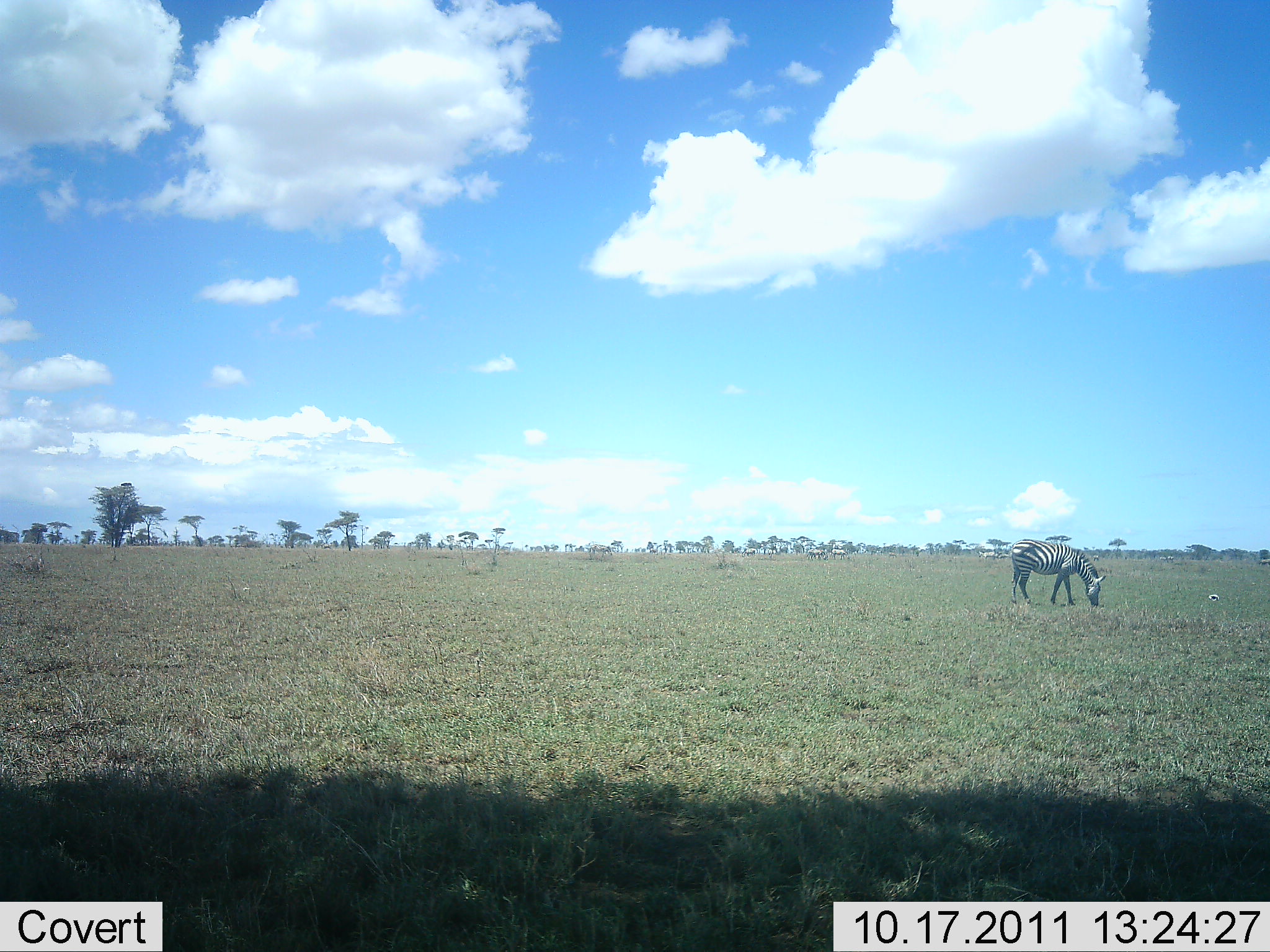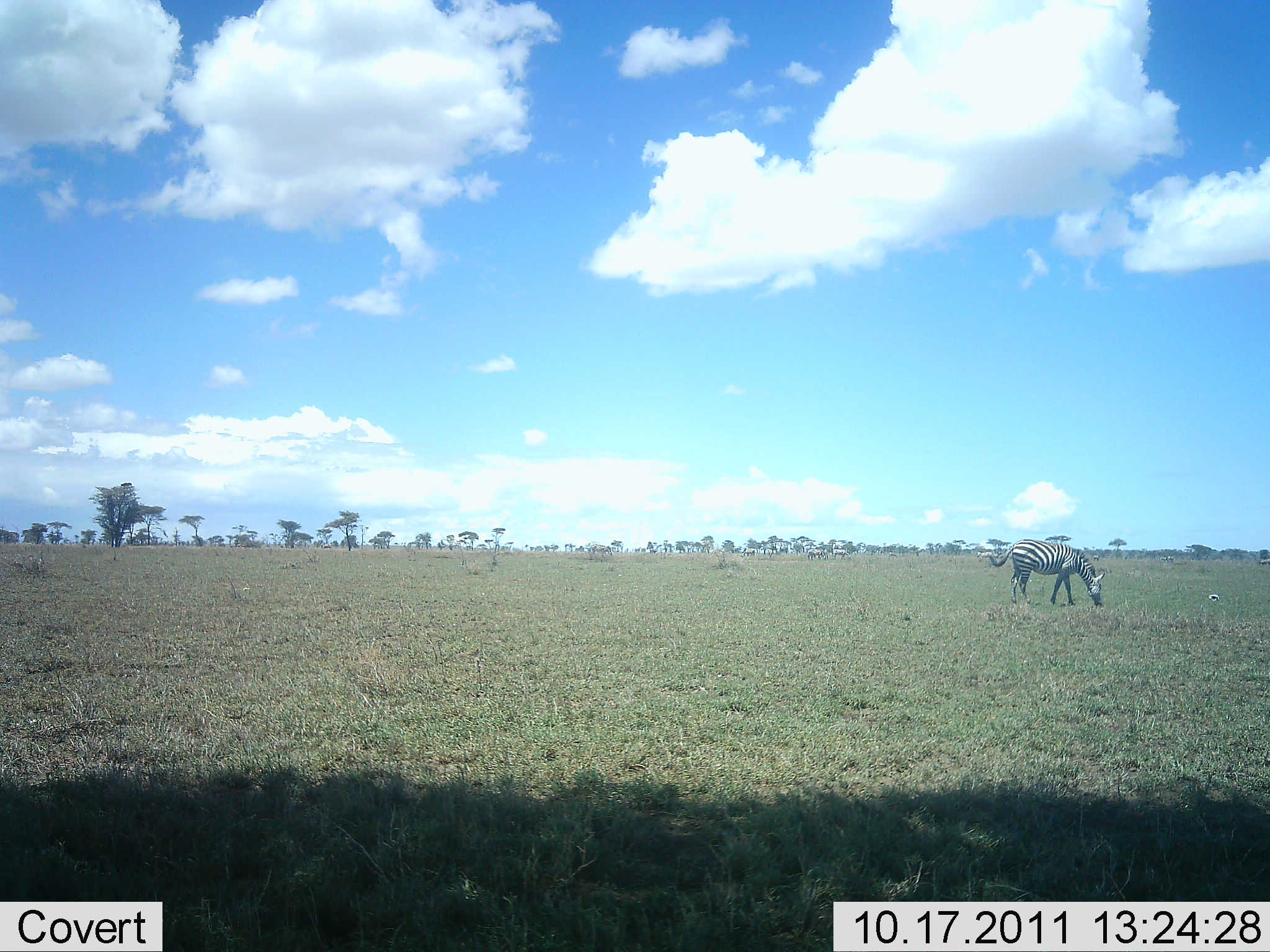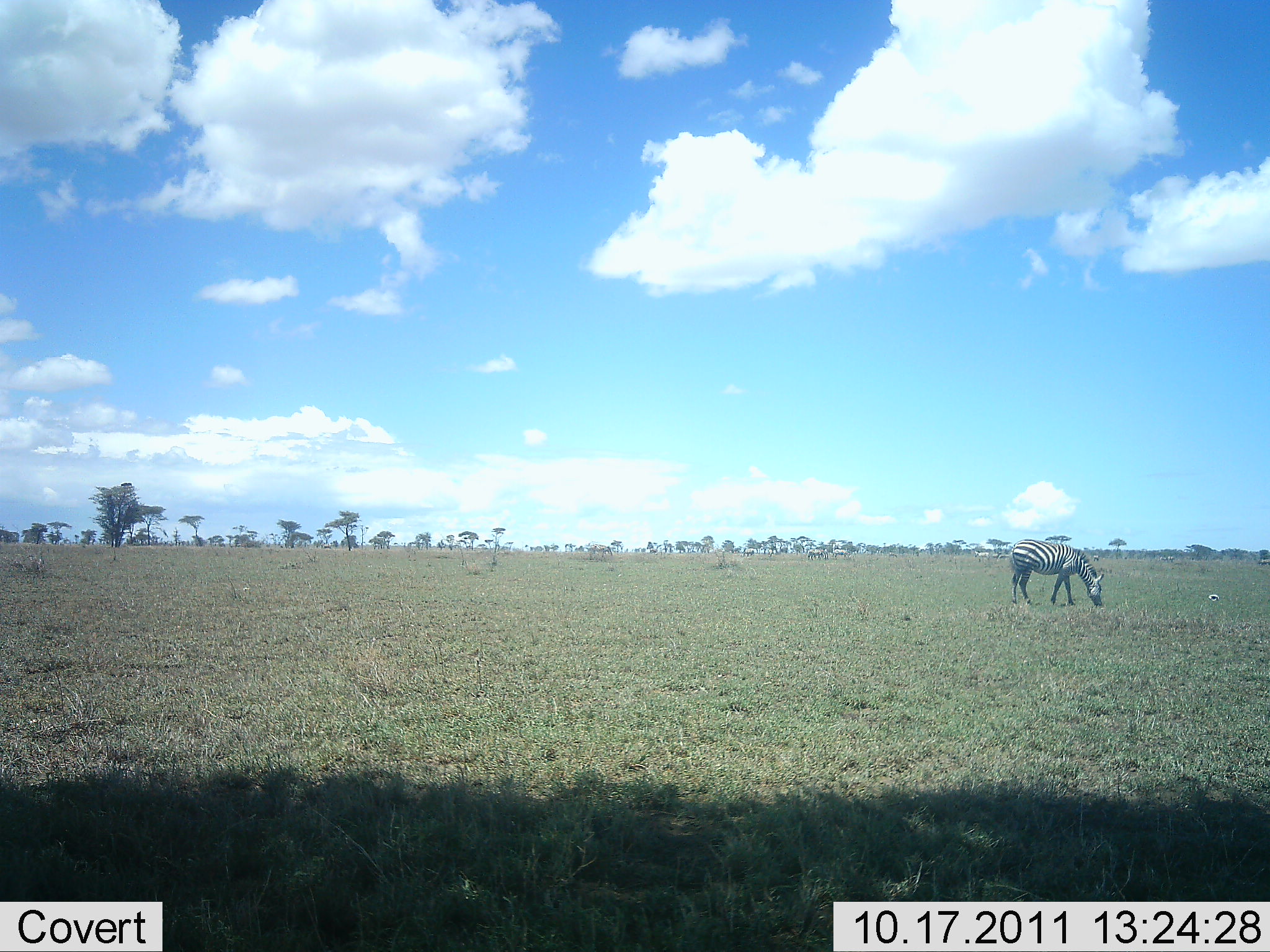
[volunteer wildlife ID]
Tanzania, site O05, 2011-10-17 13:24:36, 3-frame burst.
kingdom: Animalia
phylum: Chordata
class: Mammalia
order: Perissodactyla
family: Equidae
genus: Equus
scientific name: Equus quagga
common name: plains zebra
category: zebra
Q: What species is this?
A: Zebra (plains zebra) (Equus quagga).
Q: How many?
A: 1.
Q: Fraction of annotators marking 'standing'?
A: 21%.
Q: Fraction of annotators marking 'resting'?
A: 0%.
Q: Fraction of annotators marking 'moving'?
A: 0%.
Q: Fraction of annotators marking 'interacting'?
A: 0%.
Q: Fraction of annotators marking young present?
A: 0%.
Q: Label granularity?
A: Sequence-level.